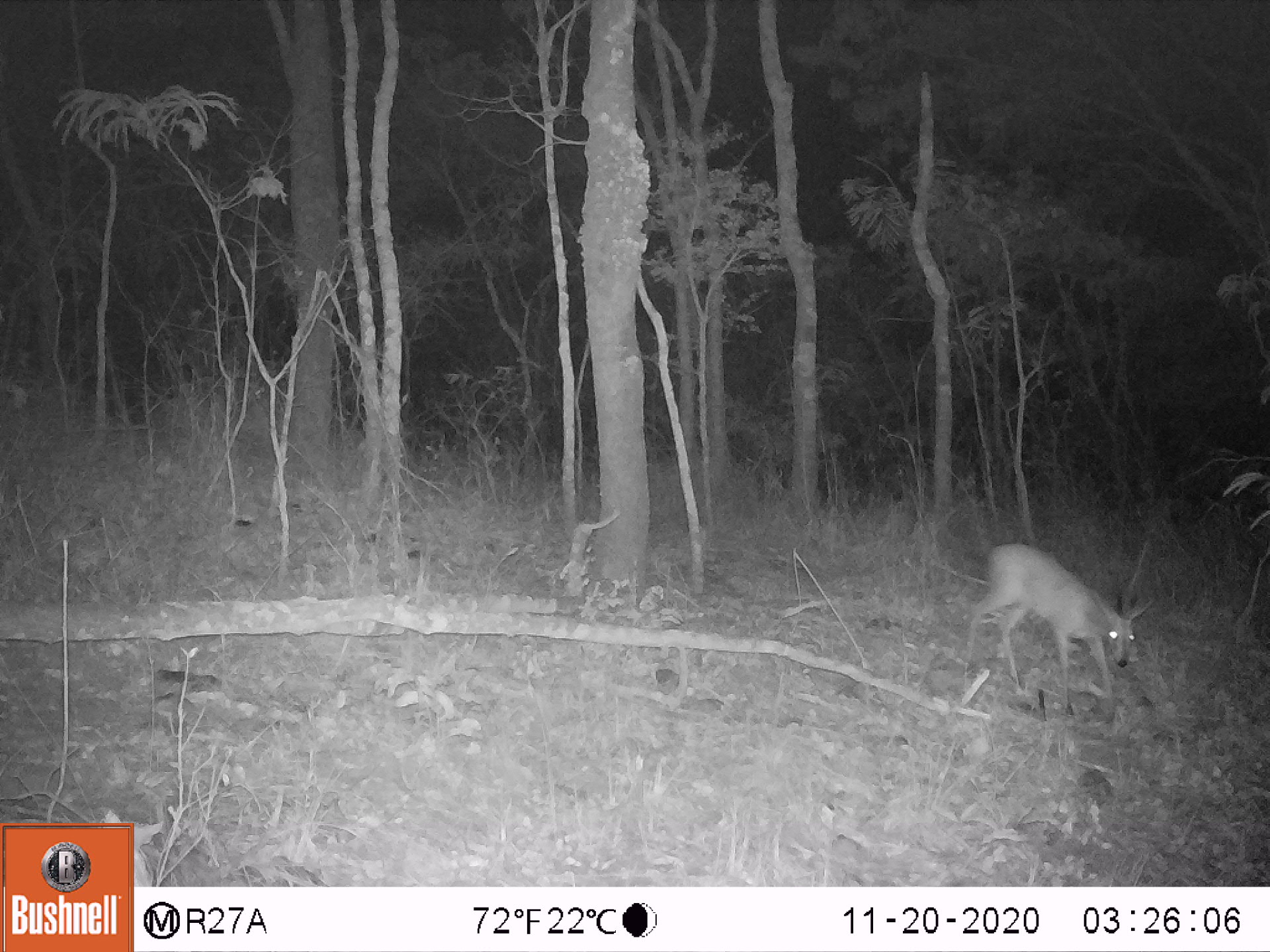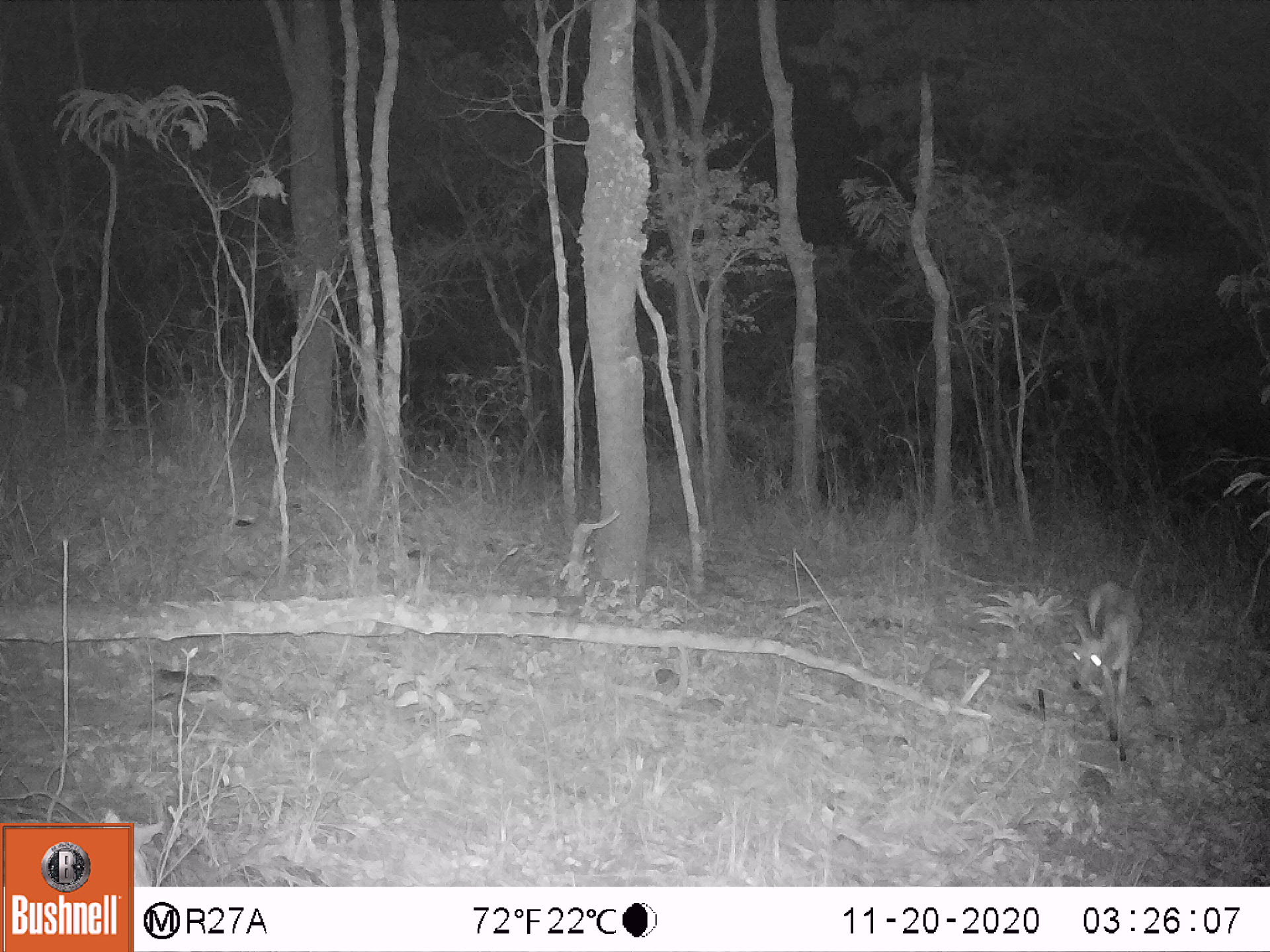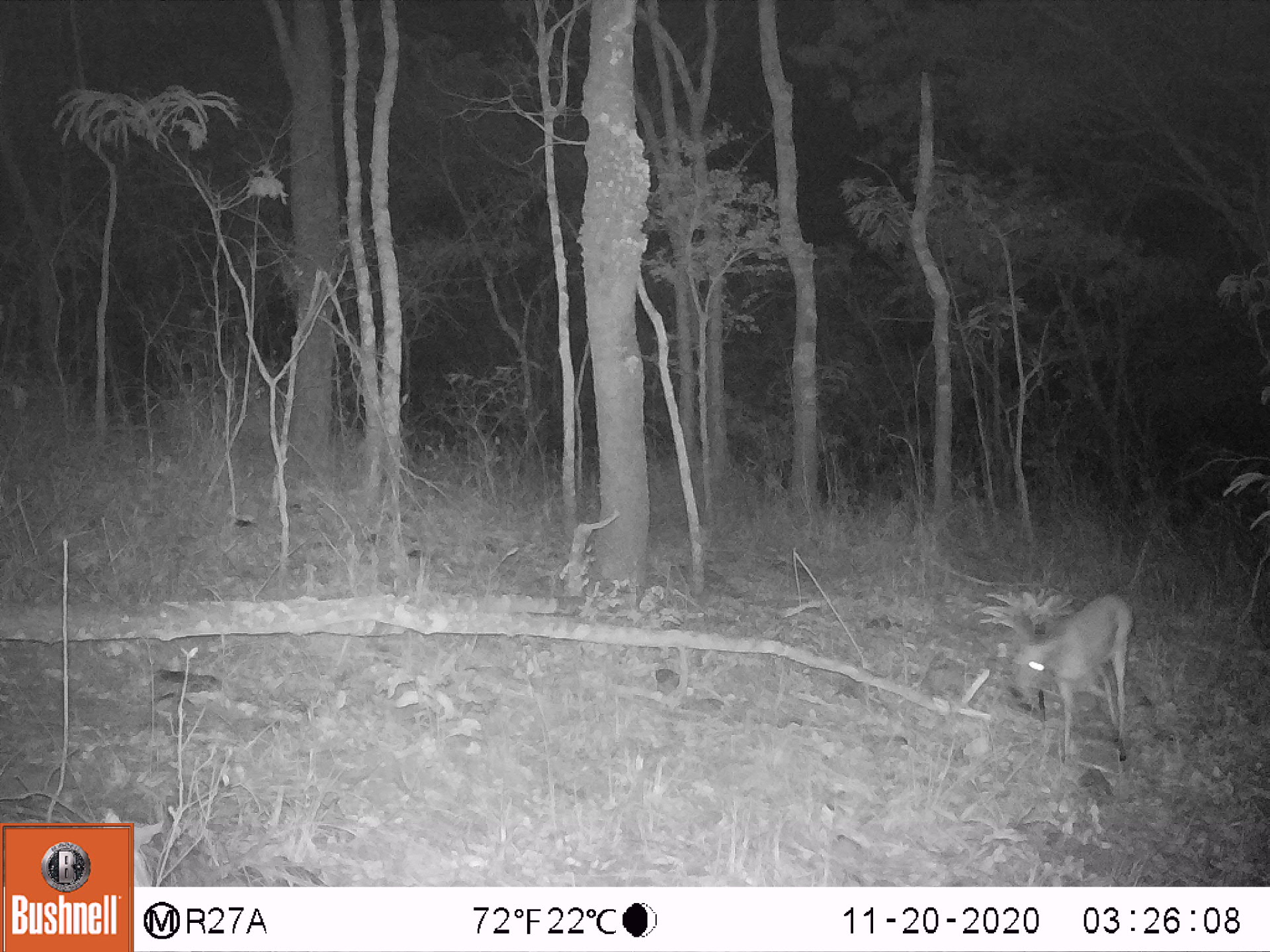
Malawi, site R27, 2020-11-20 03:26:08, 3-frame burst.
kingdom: Animalia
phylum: Chordata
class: Mammalia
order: Artiodactyla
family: Bovidae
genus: Sylvicapra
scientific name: Sylvicapra grimmia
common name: common duiker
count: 1